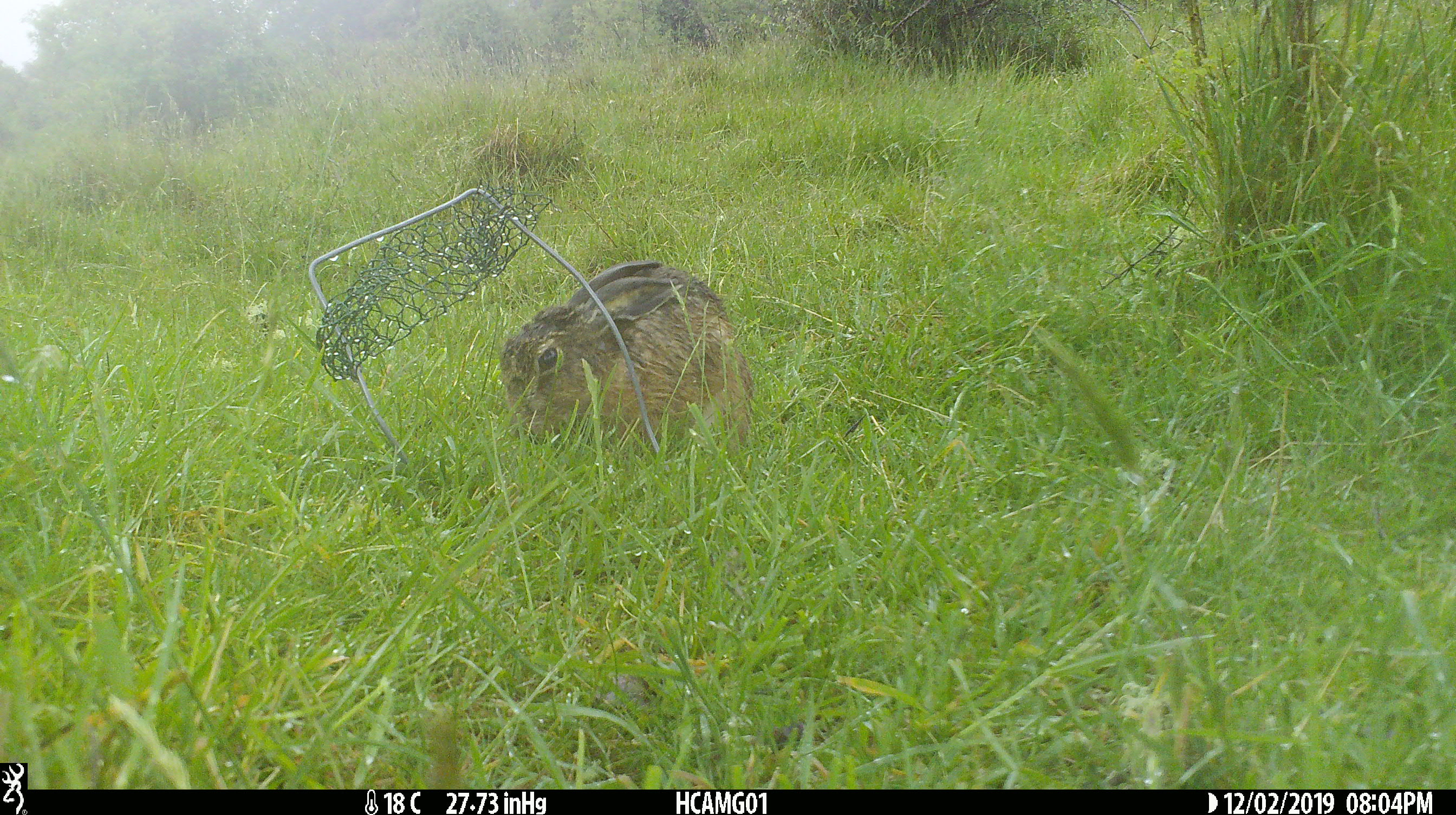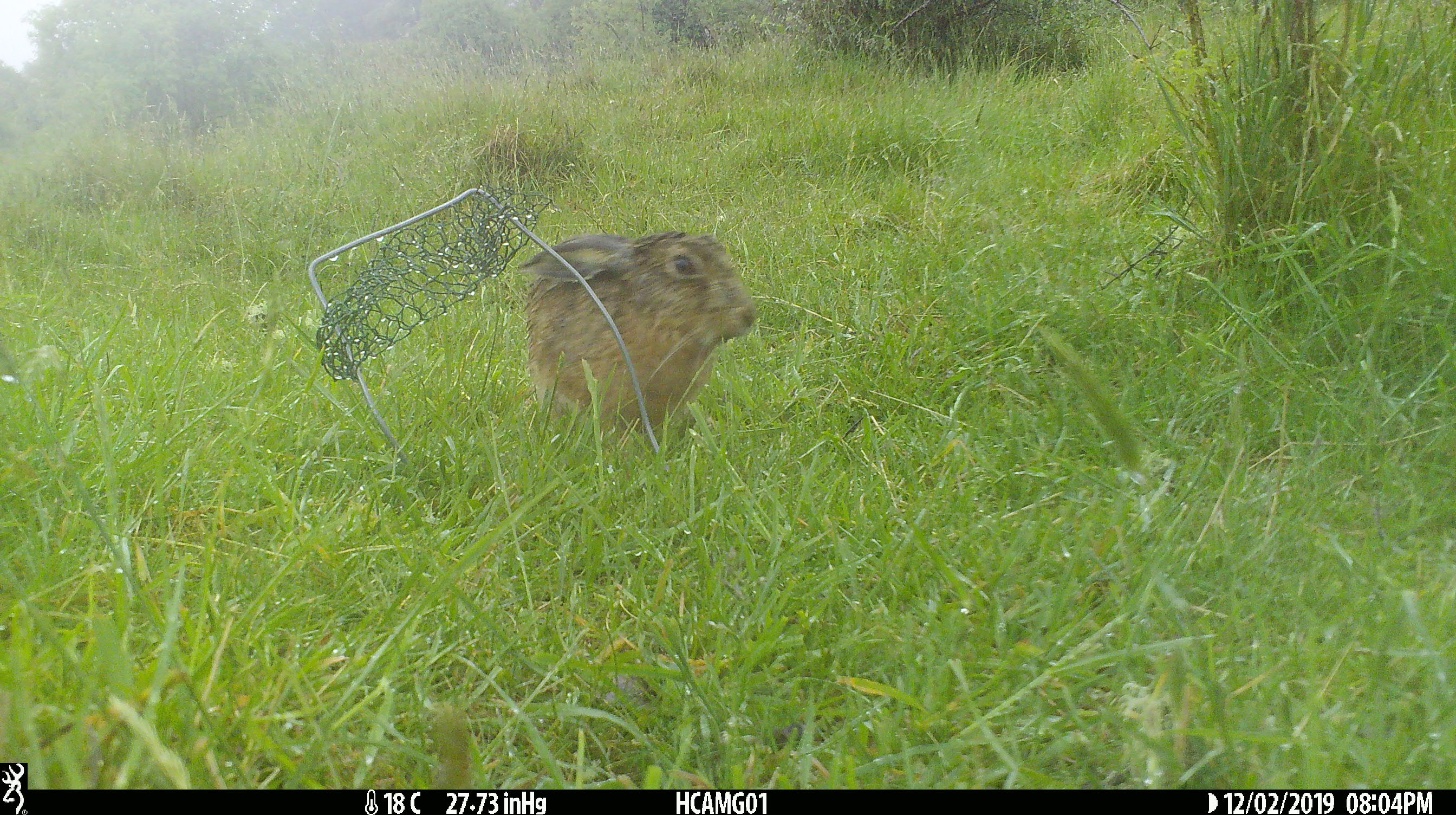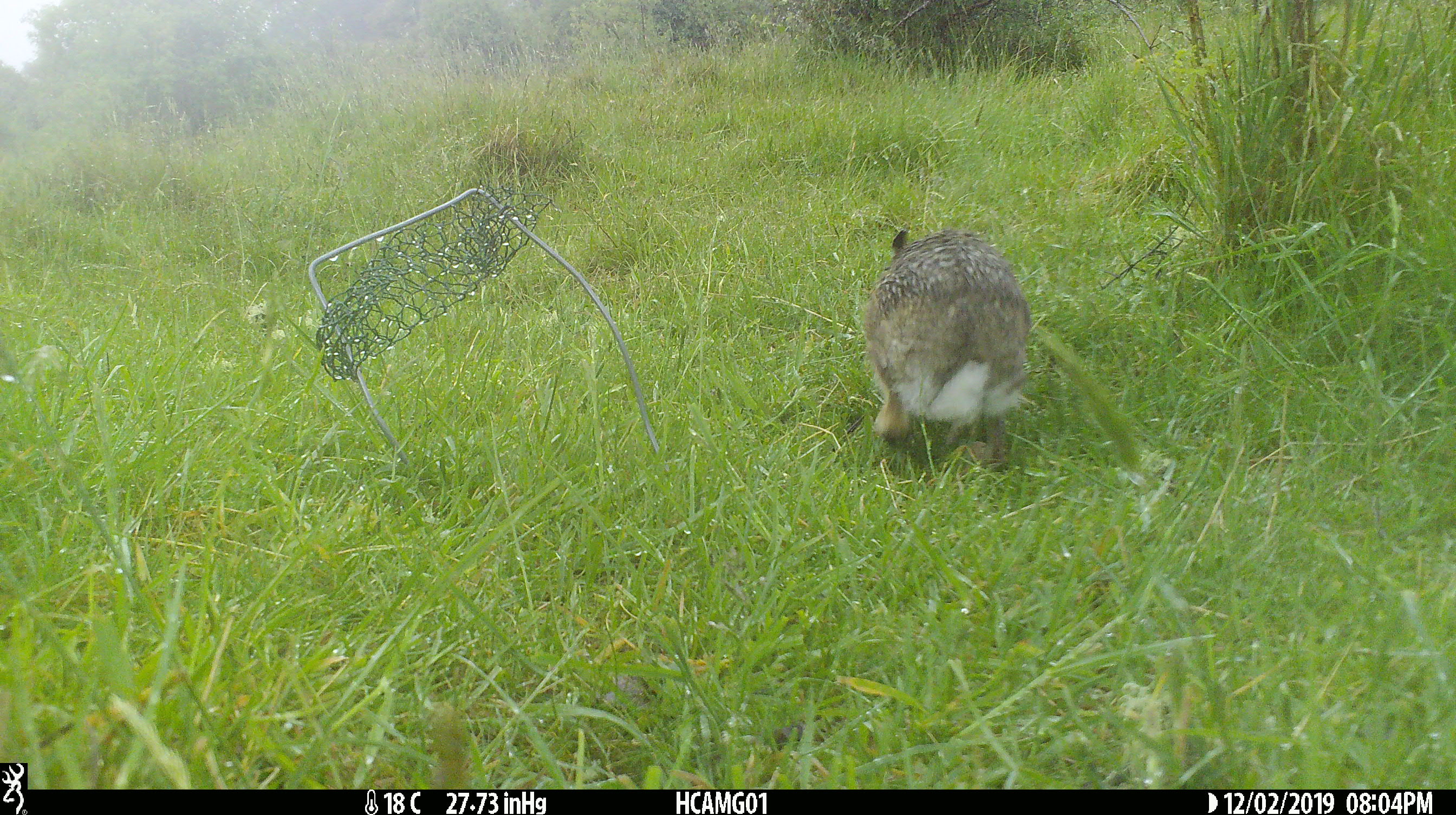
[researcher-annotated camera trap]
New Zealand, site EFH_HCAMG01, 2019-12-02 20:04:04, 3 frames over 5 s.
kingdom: Animalia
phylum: Chordata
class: Mammalia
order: Lagomorpha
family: Leporidae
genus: Oryctolagus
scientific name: Oryctolagus cuniculus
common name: european rabbit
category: rabbit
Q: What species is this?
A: Rabbit (european rabbit) (Oryctolagus cuniculus).